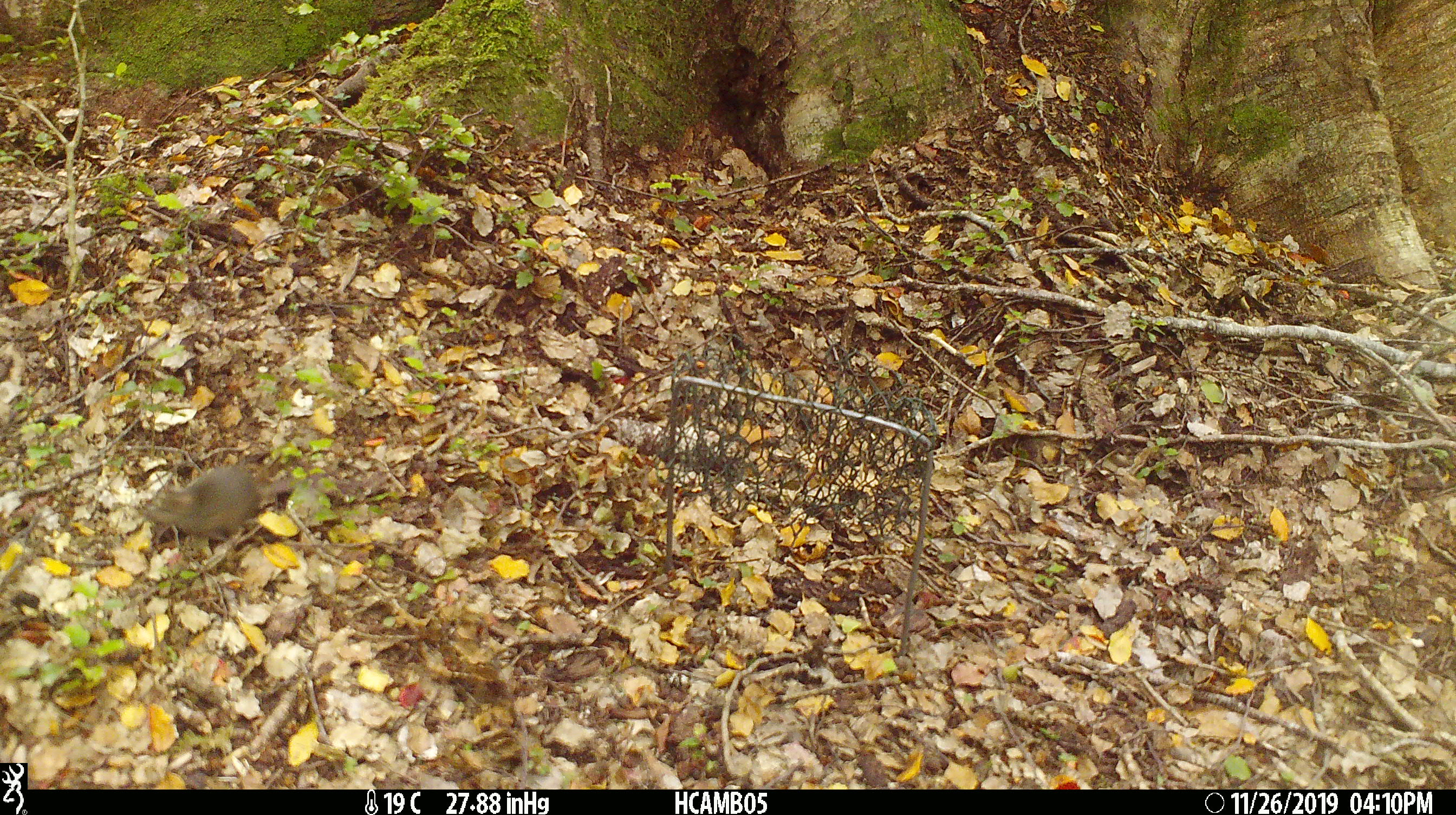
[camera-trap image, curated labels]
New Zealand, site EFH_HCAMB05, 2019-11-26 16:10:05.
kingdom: Animalia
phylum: Chordata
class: Mammalia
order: Rodentia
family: Muridae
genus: Mus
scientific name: Mus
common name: mouse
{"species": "mouse (Mus)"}